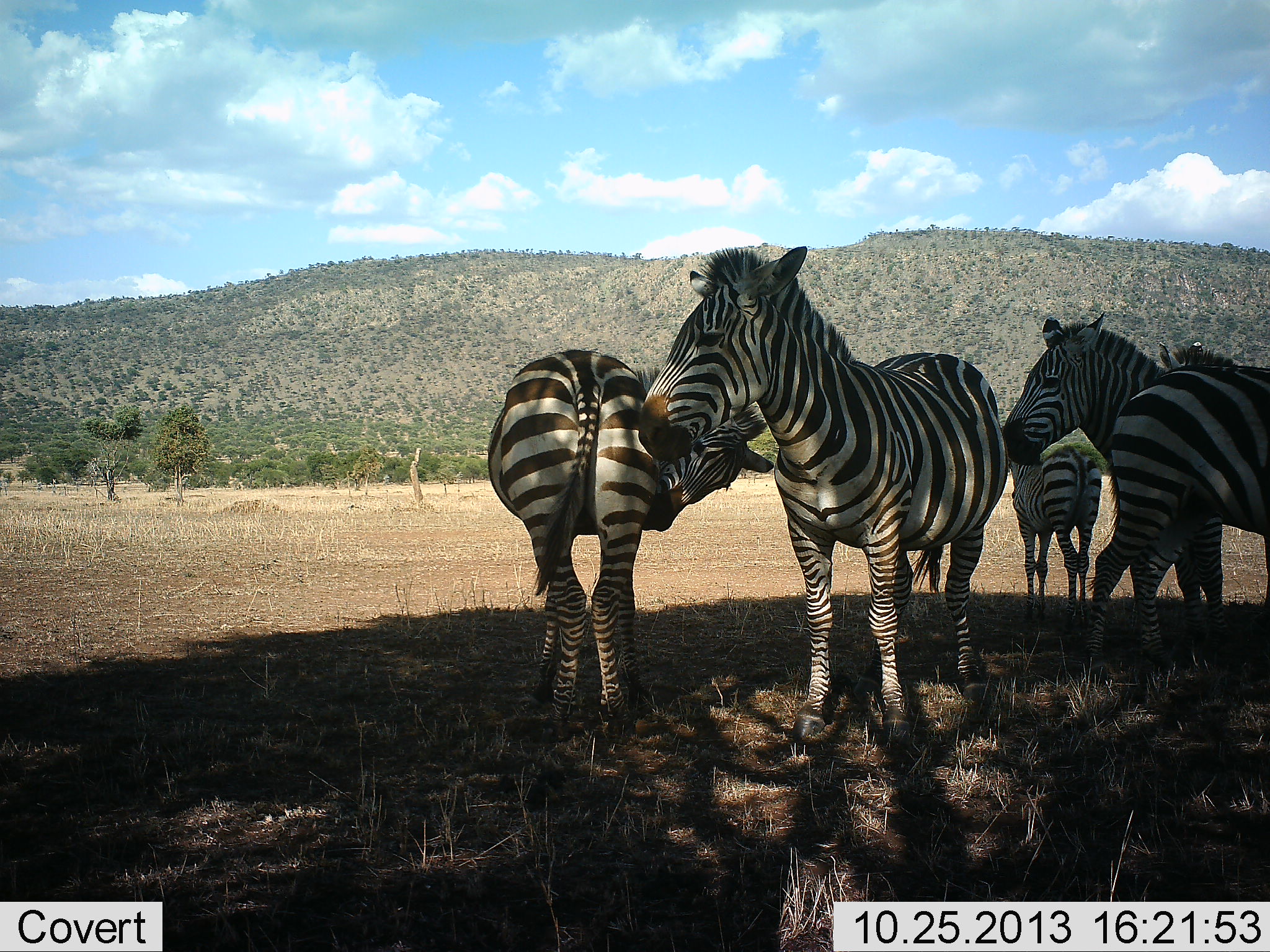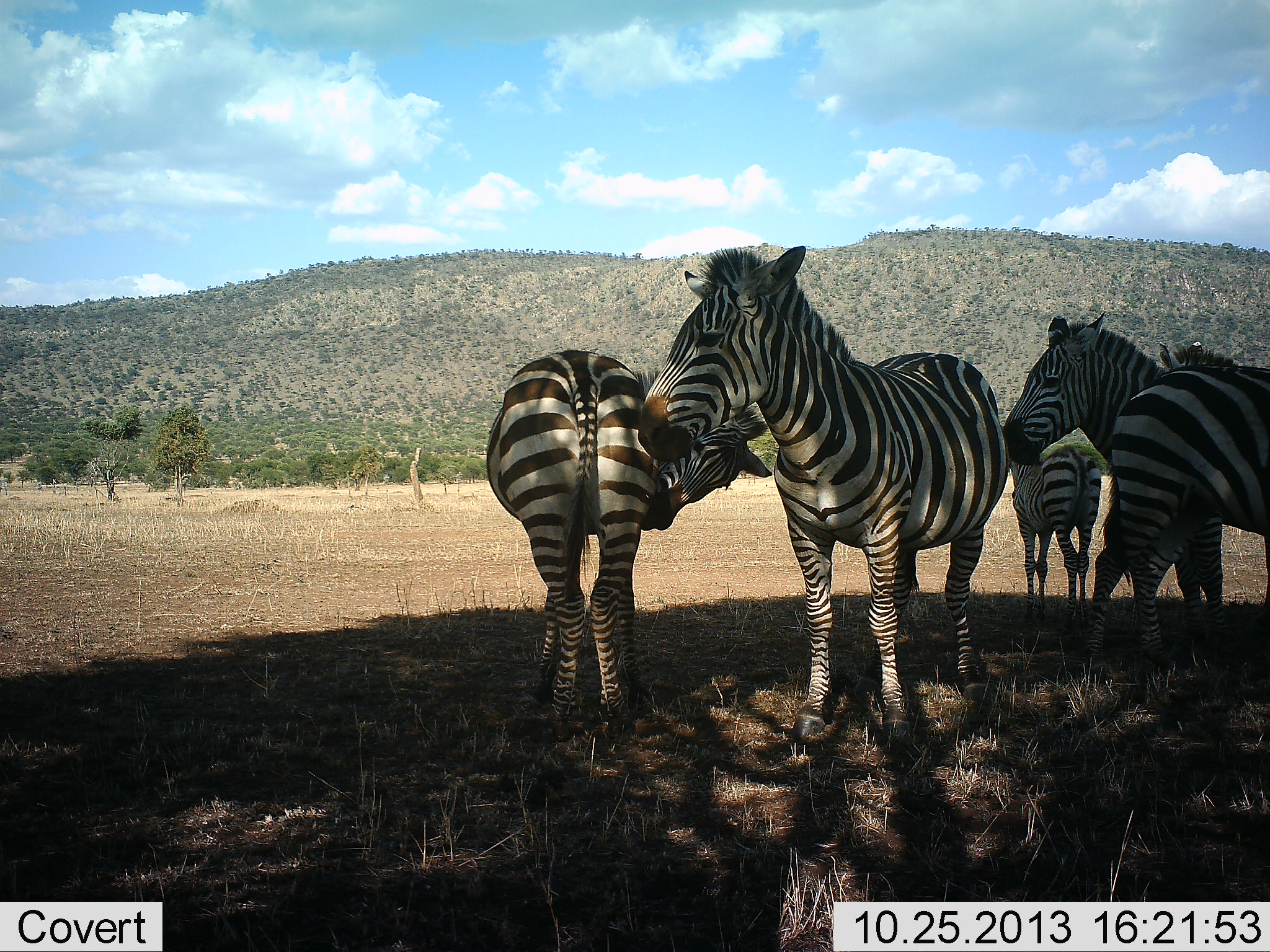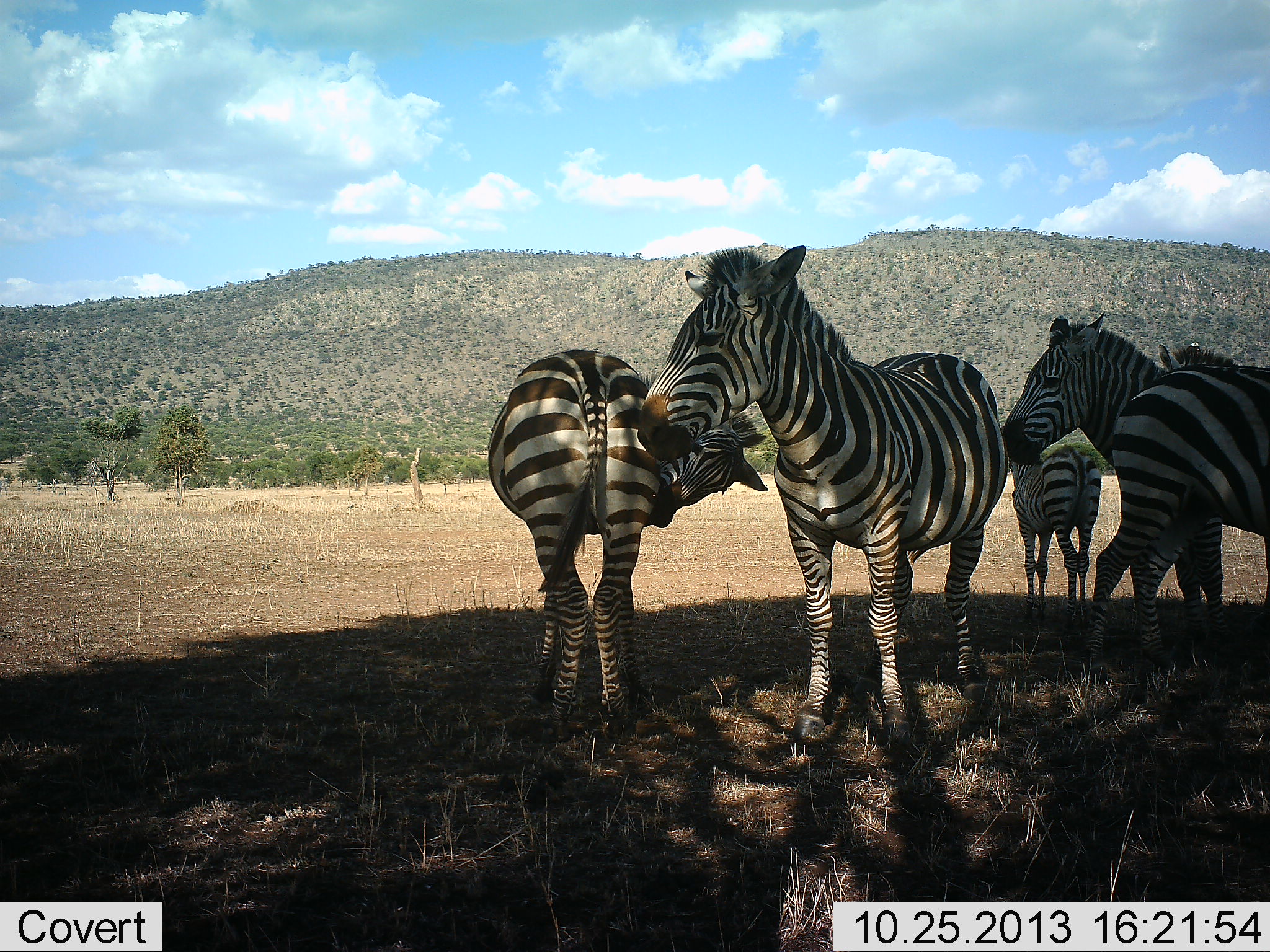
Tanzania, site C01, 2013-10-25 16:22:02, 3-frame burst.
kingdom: Animalia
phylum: Chordata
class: Mammalia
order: Perissodactyla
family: Equidae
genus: Equus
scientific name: Equus quagga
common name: plains zebra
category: zebra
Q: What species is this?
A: Zebra (plains zebra) (Equus quagga).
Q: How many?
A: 5.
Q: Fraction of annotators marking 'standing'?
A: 86%.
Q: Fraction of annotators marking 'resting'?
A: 18%.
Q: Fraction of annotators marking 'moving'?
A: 2%.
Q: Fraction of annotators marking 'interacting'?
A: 9%.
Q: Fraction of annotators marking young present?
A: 2%.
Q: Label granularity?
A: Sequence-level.